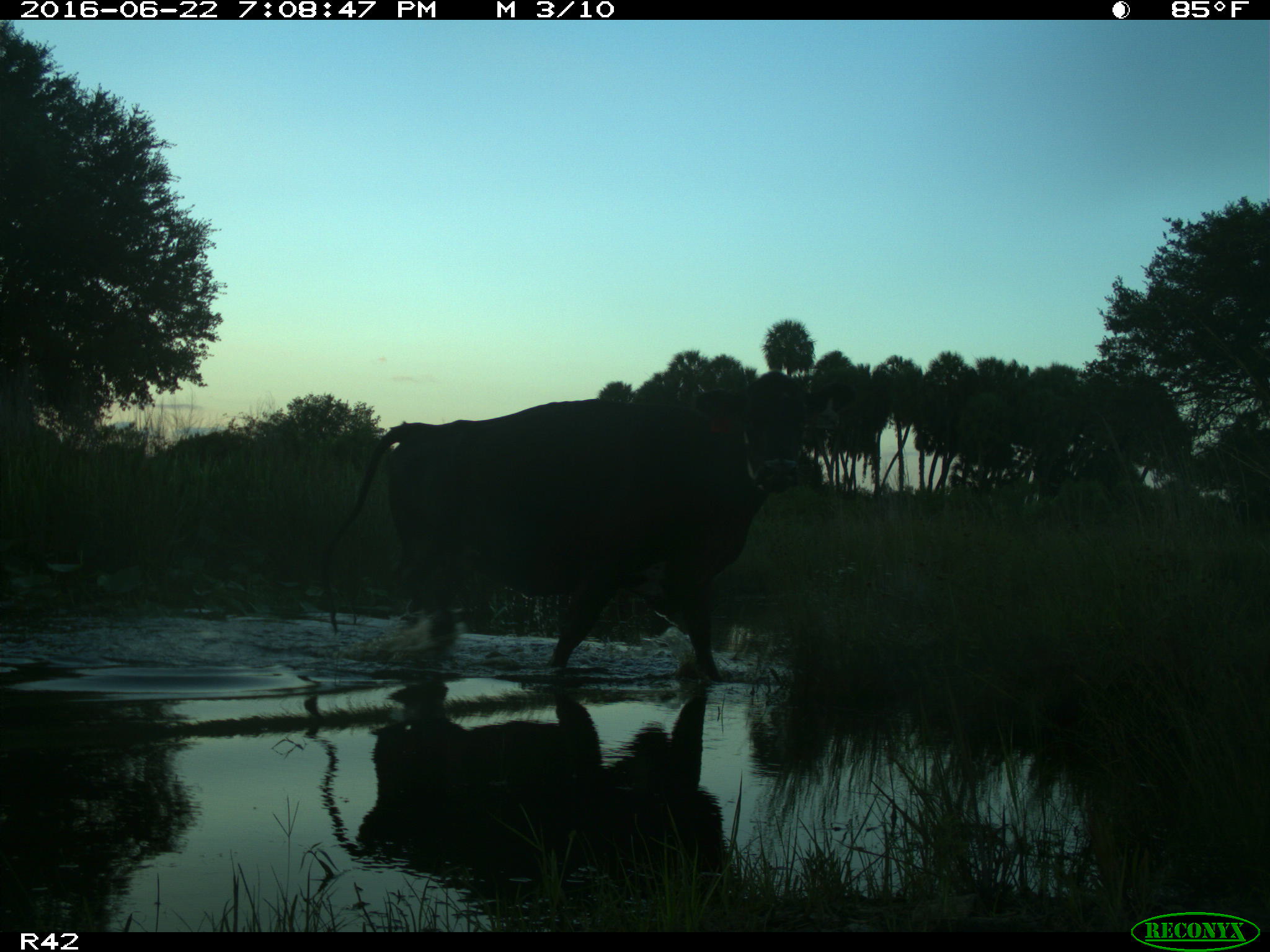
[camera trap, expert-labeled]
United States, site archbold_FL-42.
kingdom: Animalia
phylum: Chordata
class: Mammalia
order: Artiodactyla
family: Bovidae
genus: Bos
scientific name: Bos taurus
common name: domestic cow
Bos taurus (domestic cow).